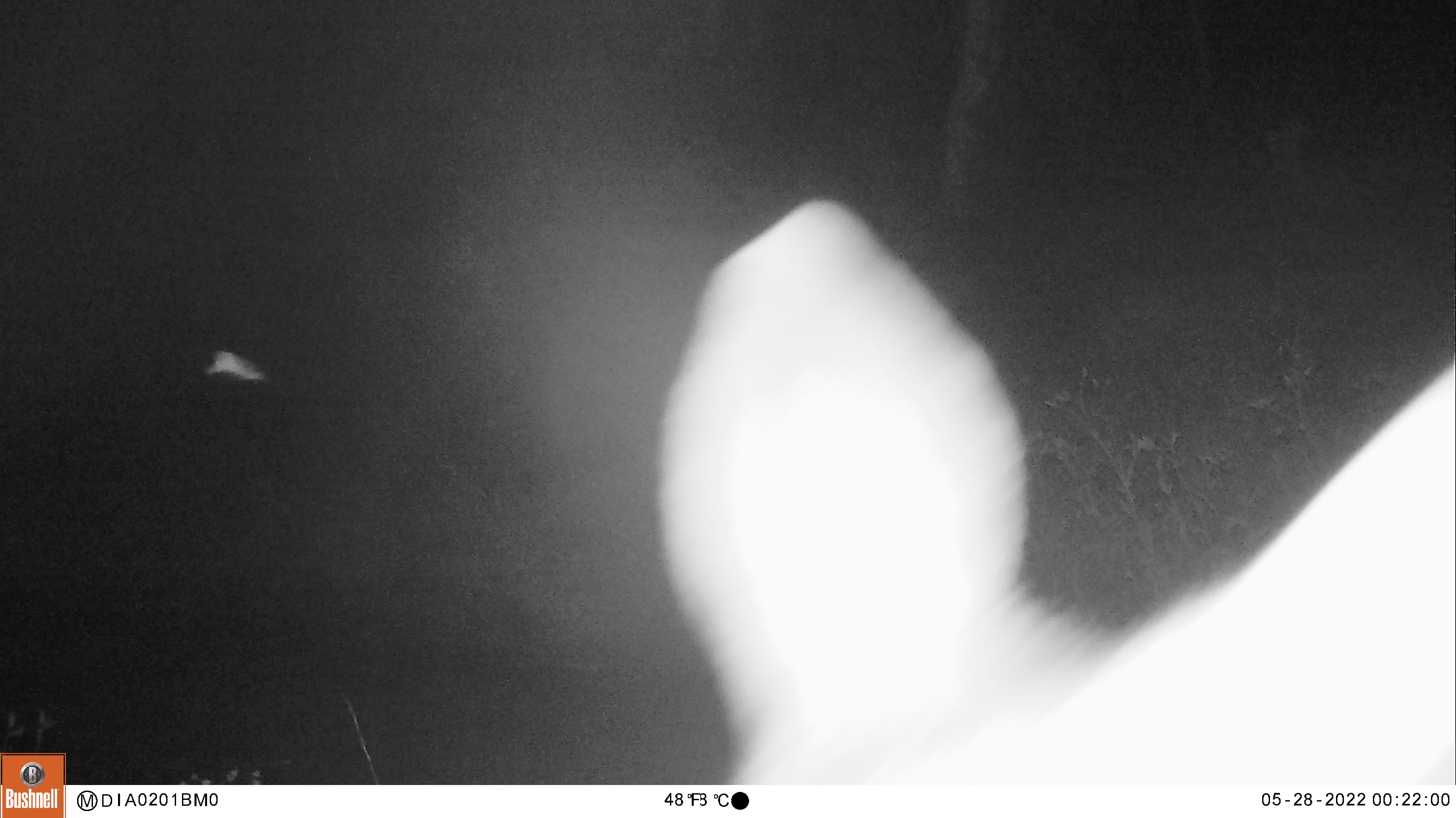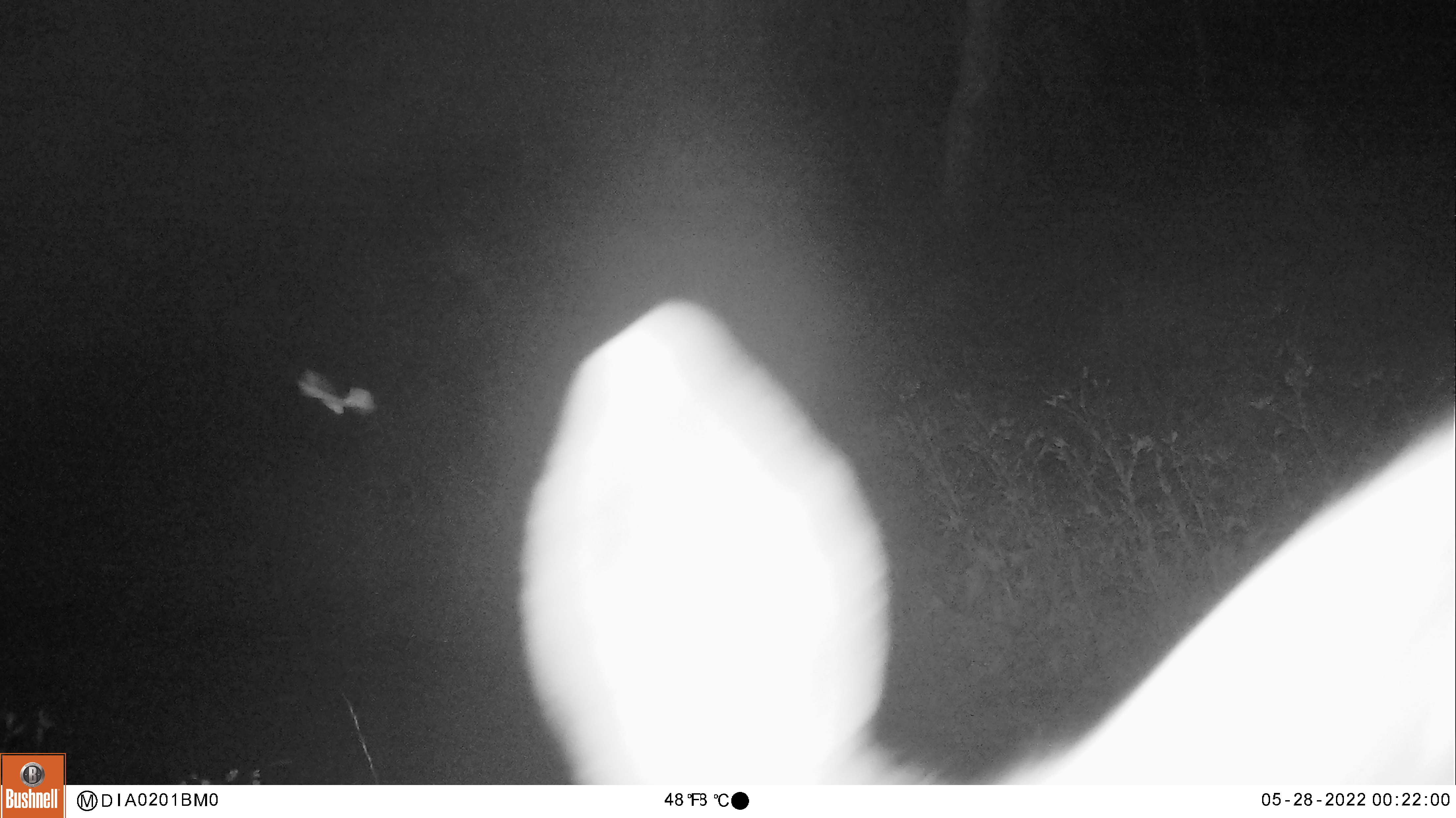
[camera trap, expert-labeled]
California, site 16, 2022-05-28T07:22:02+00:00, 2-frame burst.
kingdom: Animalia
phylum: Chordata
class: Mammalia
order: Artiodactyla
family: Cervidae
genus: Odocoileus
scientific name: Odocoileus hemionus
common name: mule deer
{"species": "mule deer (Odocoileus hemionus)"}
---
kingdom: Animalia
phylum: Chordata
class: Aves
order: Strigiformes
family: Strigidae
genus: Bubo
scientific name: Bubo virginianus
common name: great horned owl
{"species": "great horned owl (Bubo virginianus)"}